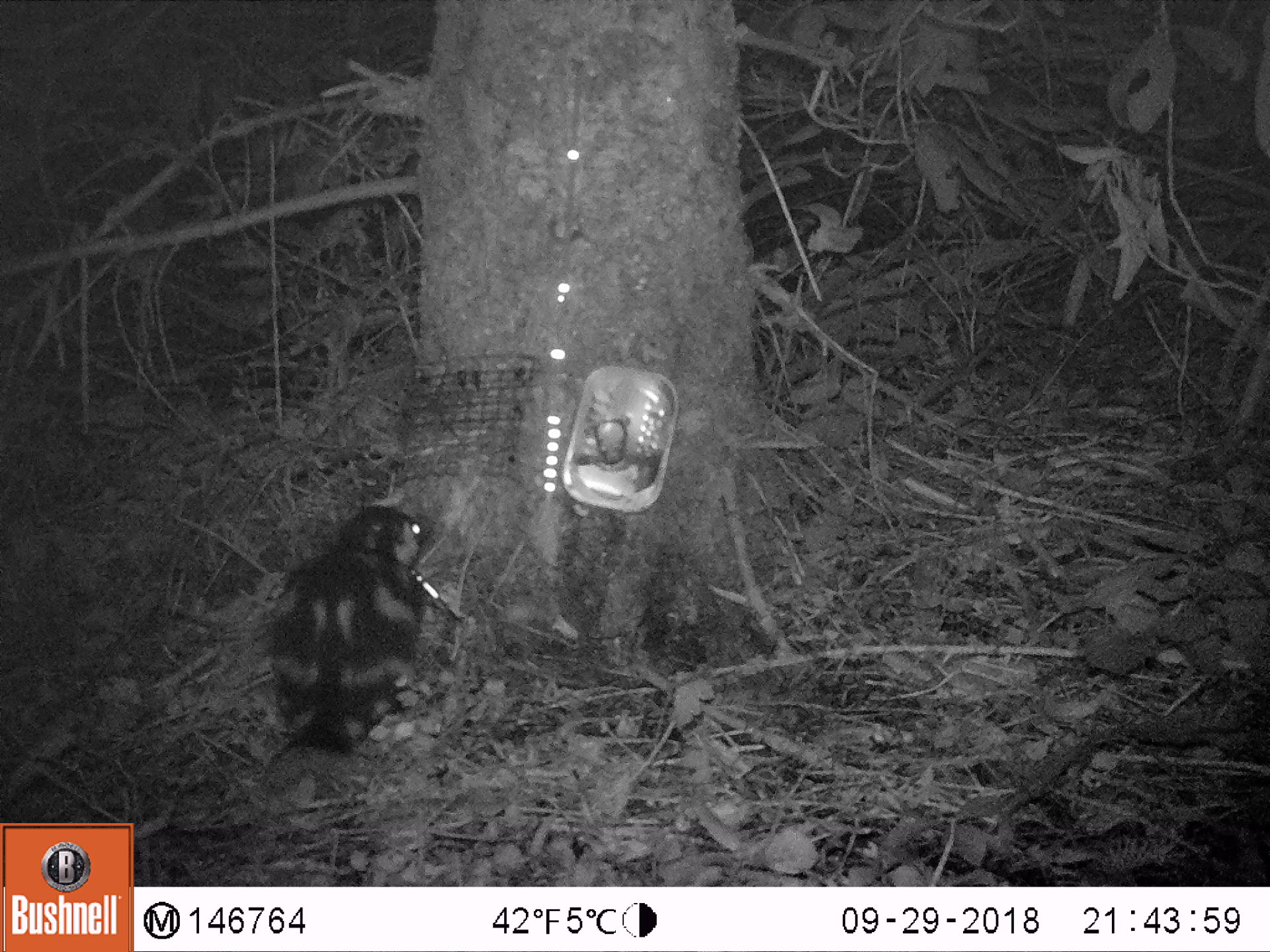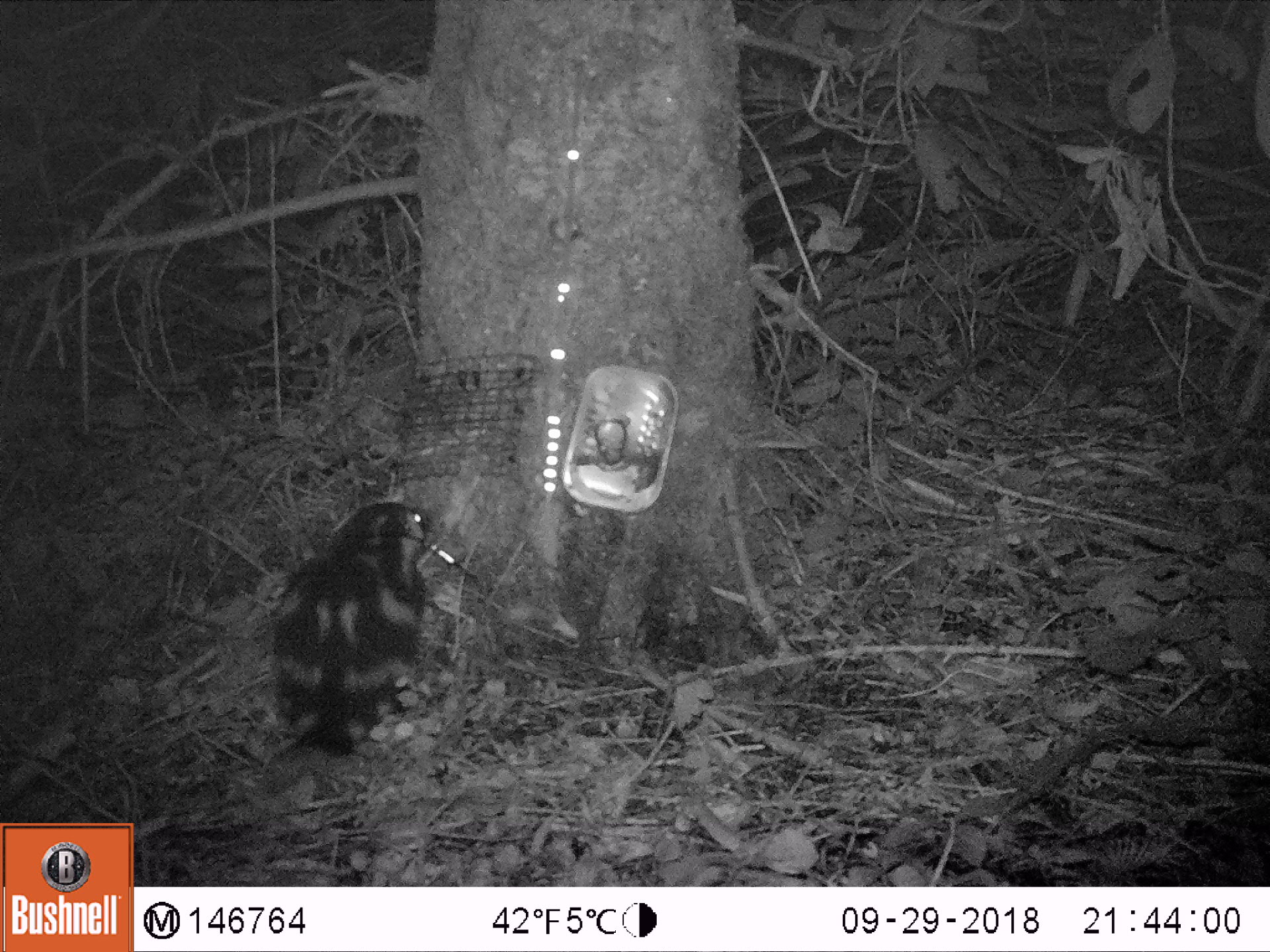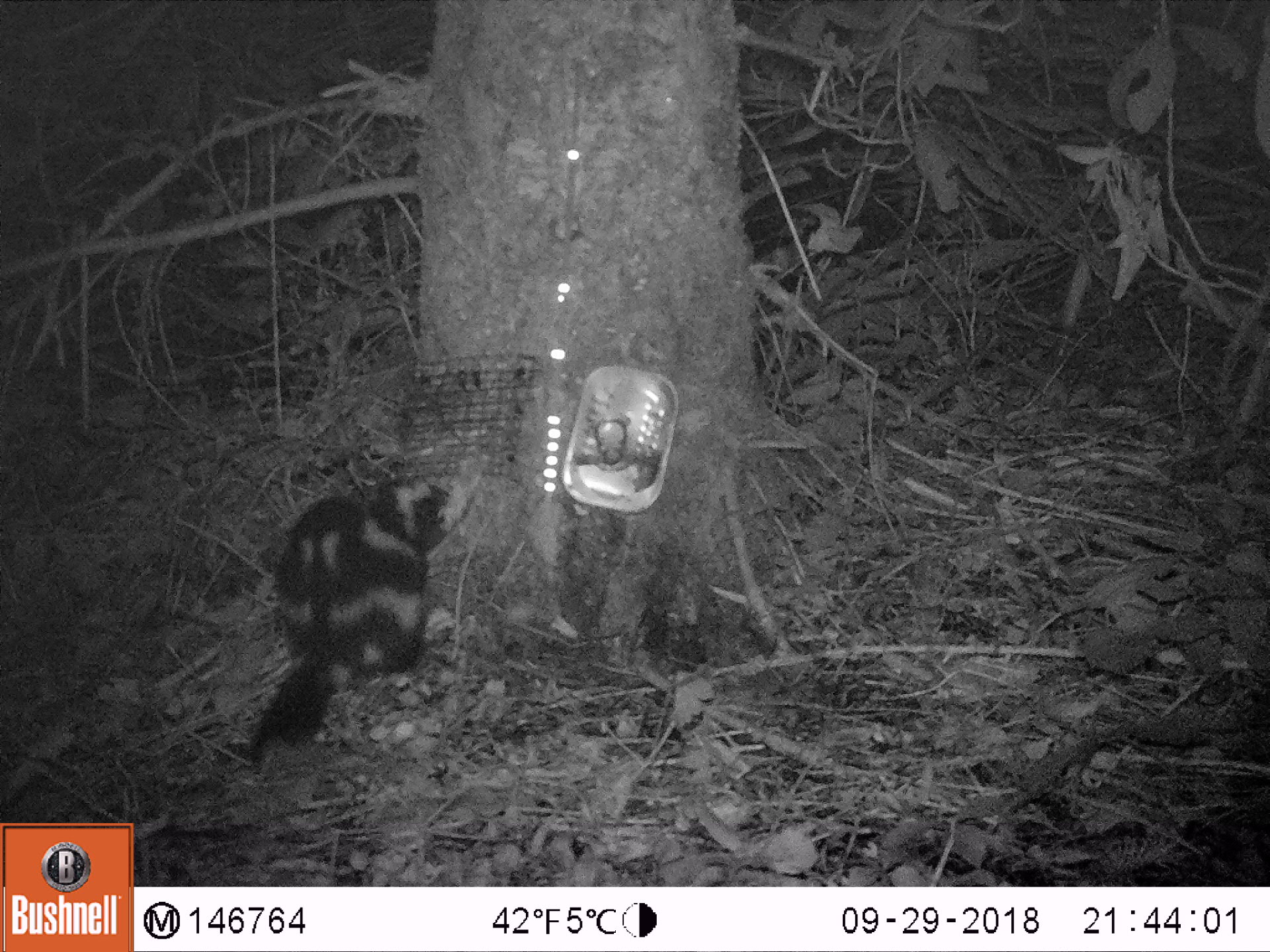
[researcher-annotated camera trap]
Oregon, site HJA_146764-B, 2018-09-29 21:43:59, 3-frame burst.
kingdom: Animalia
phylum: Chordata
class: Mammalia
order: Carnivora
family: Mephitidae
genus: Spilogale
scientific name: Spilogale gracilis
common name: western spotted skunk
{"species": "western spotted skunk (Spilogale gracilis)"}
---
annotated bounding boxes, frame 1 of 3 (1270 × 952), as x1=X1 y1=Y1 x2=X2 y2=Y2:
western spotted skunk: x1=246 y1=481 x2=437 y2=784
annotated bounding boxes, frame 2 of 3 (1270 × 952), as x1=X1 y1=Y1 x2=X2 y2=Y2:
western spotted skunk: x1=240 y1=473 x2=457 y2=784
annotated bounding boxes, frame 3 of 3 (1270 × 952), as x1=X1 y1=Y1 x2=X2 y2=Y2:
western spotted skunk: x1=228 y1=455 x2=471 y2=764